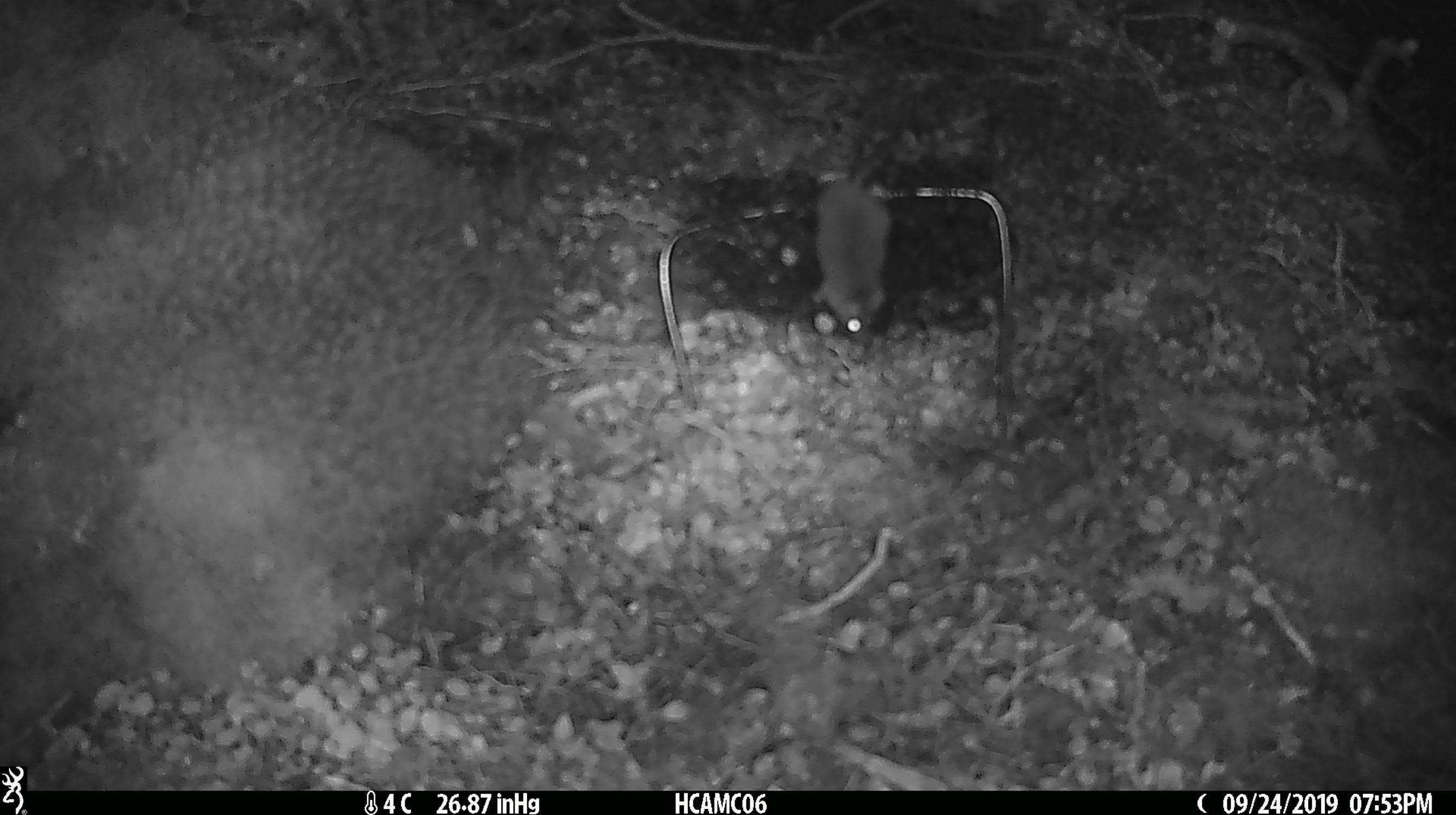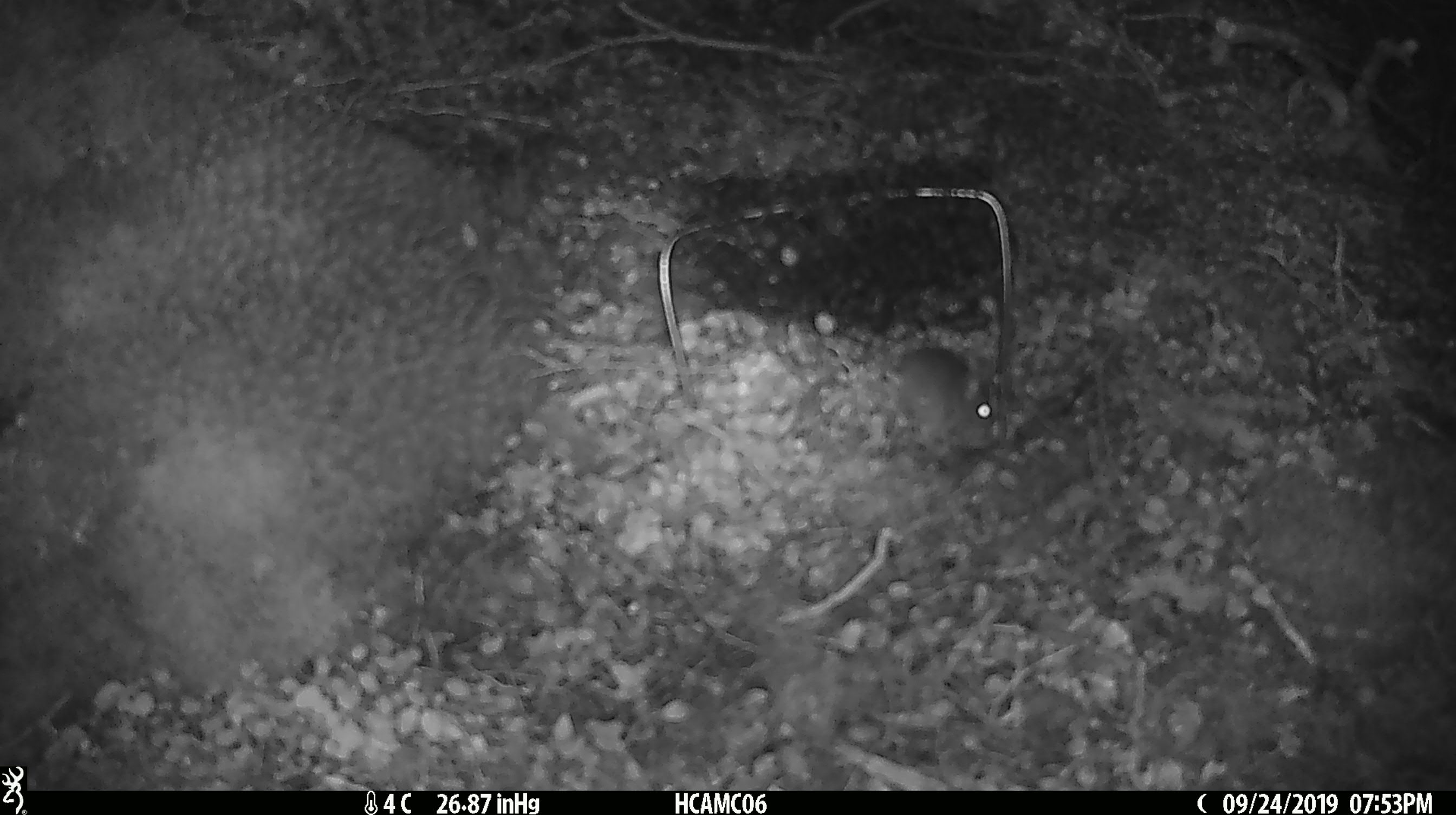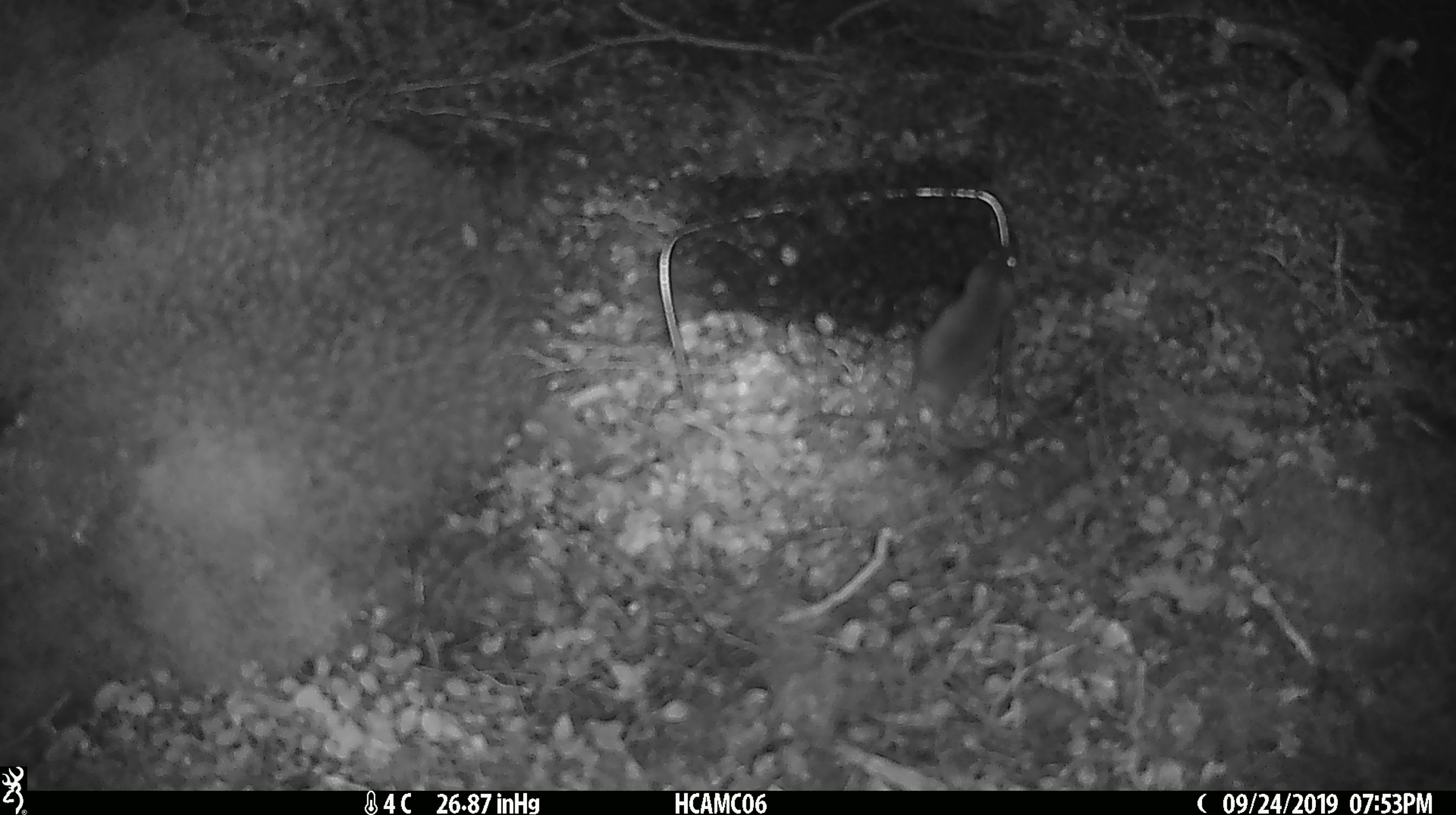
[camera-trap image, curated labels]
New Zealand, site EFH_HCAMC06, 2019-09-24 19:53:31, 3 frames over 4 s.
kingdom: Animalia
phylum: Chordata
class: Mammalia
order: Rodentia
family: Muridae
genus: Mus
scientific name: Mus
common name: mouse